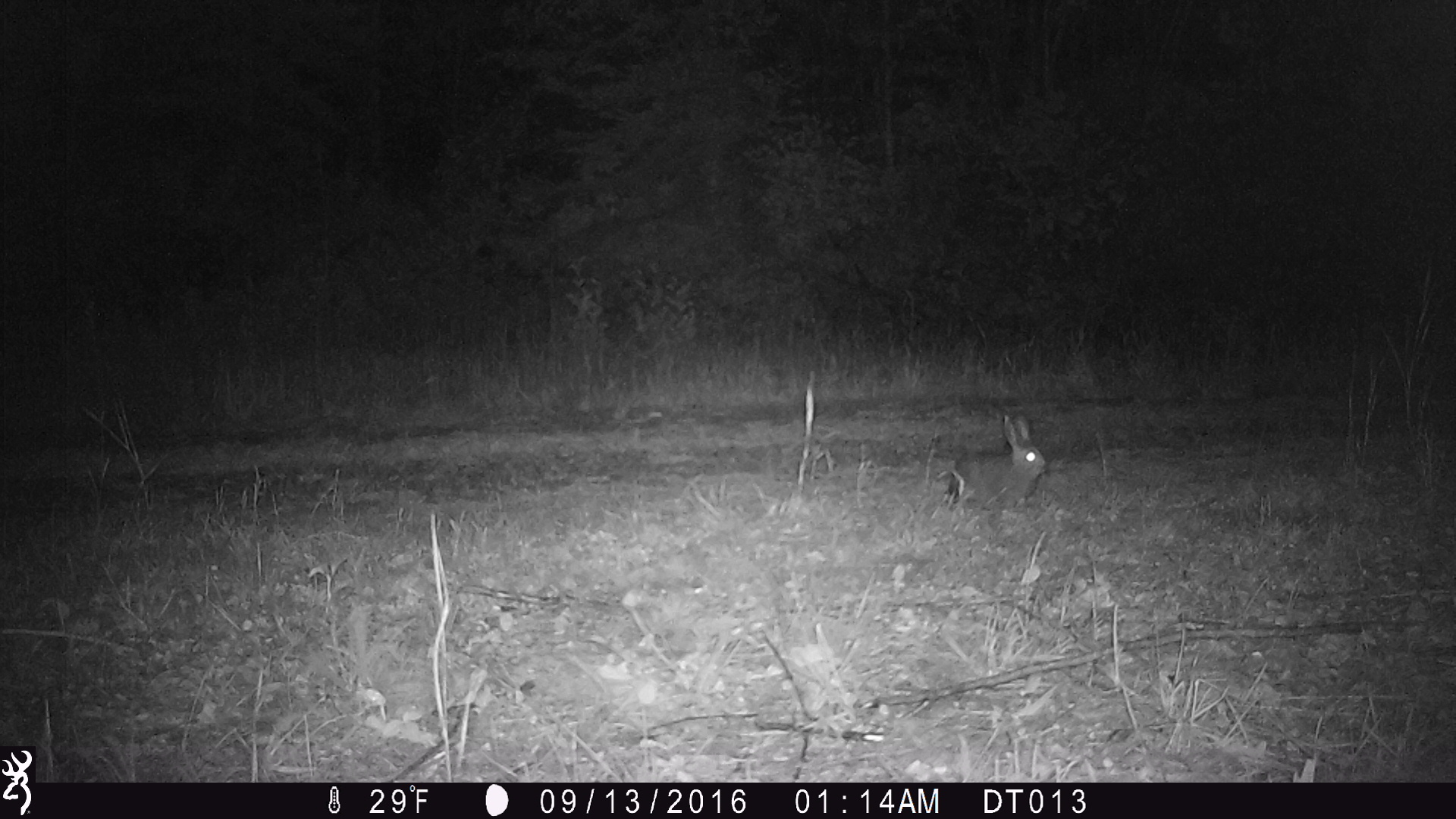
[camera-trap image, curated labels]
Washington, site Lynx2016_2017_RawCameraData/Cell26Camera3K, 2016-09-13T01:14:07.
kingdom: Animalia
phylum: Chordata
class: Mammalia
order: Lagomorpha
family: Leporidae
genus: Lepus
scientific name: Lepus americanus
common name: snowshoe hare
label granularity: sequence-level